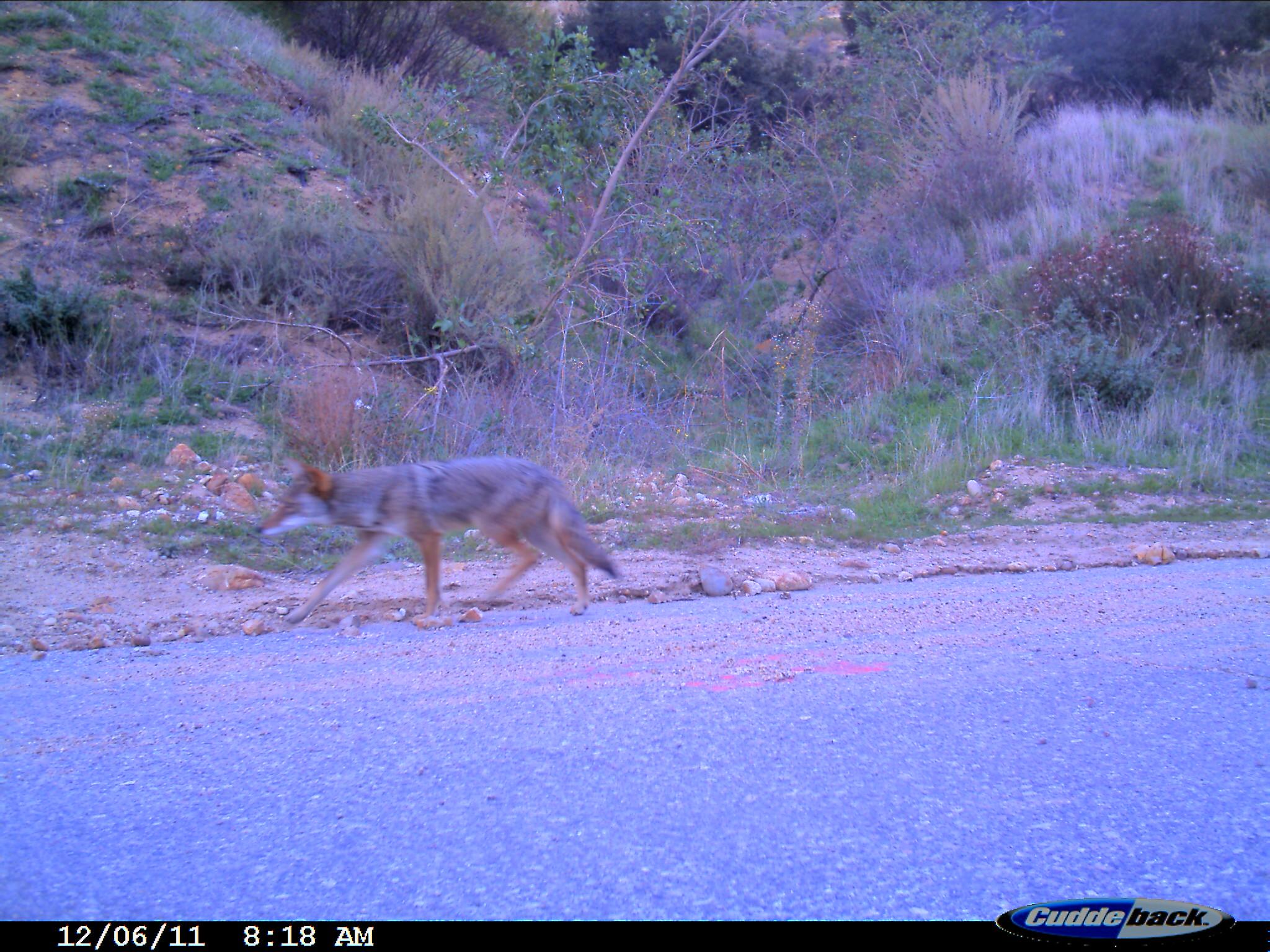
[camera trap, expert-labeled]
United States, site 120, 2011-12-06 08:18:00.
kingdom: Animalia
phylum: Chordata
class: Mammalia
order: Carnivora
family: Canidae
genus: Canis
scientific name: Canis latrans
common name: coyote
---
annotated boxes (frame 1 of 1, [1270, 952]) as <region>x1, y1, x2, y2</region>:
coyote: <region>248, 441, 627, 638</region>